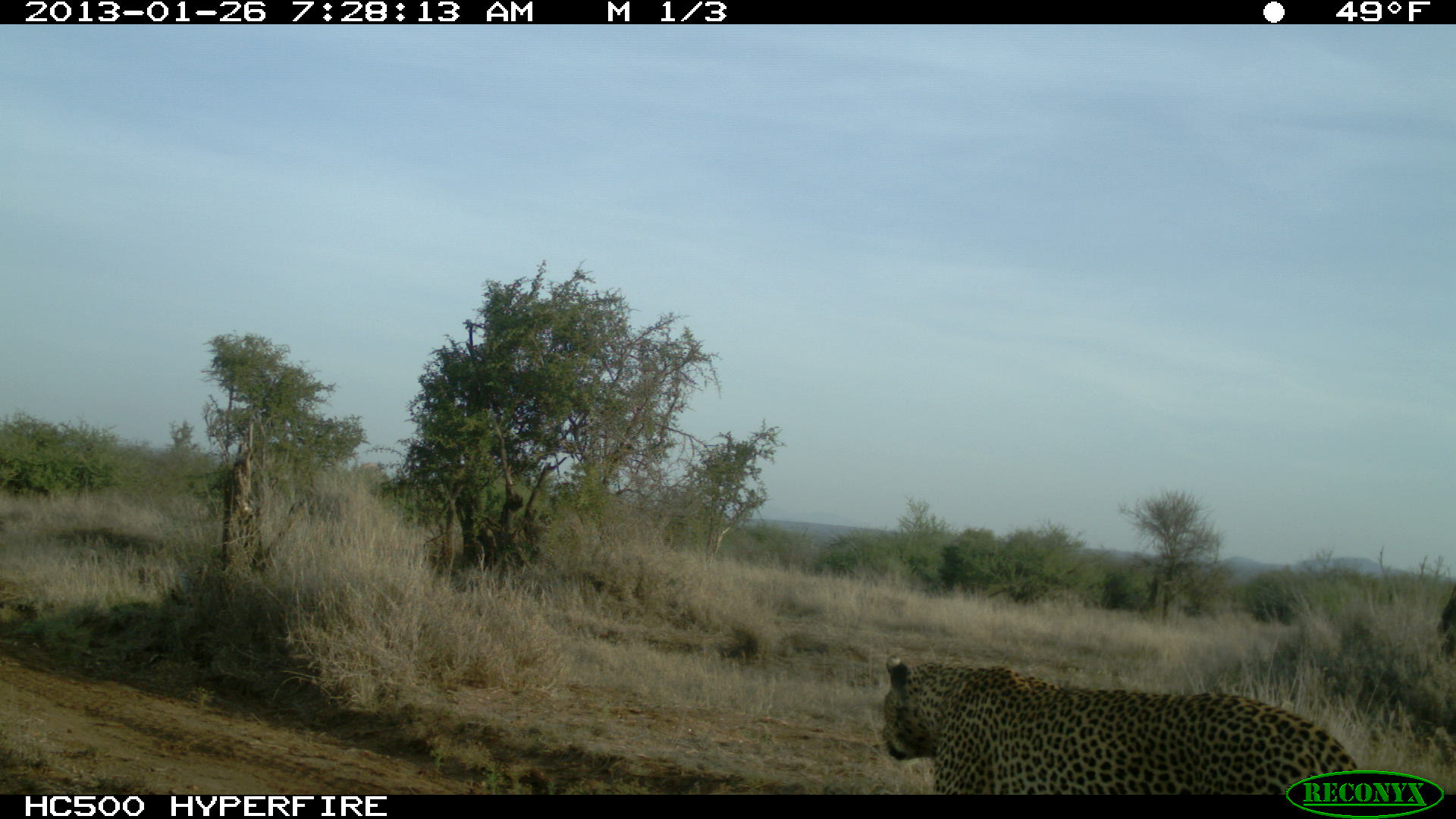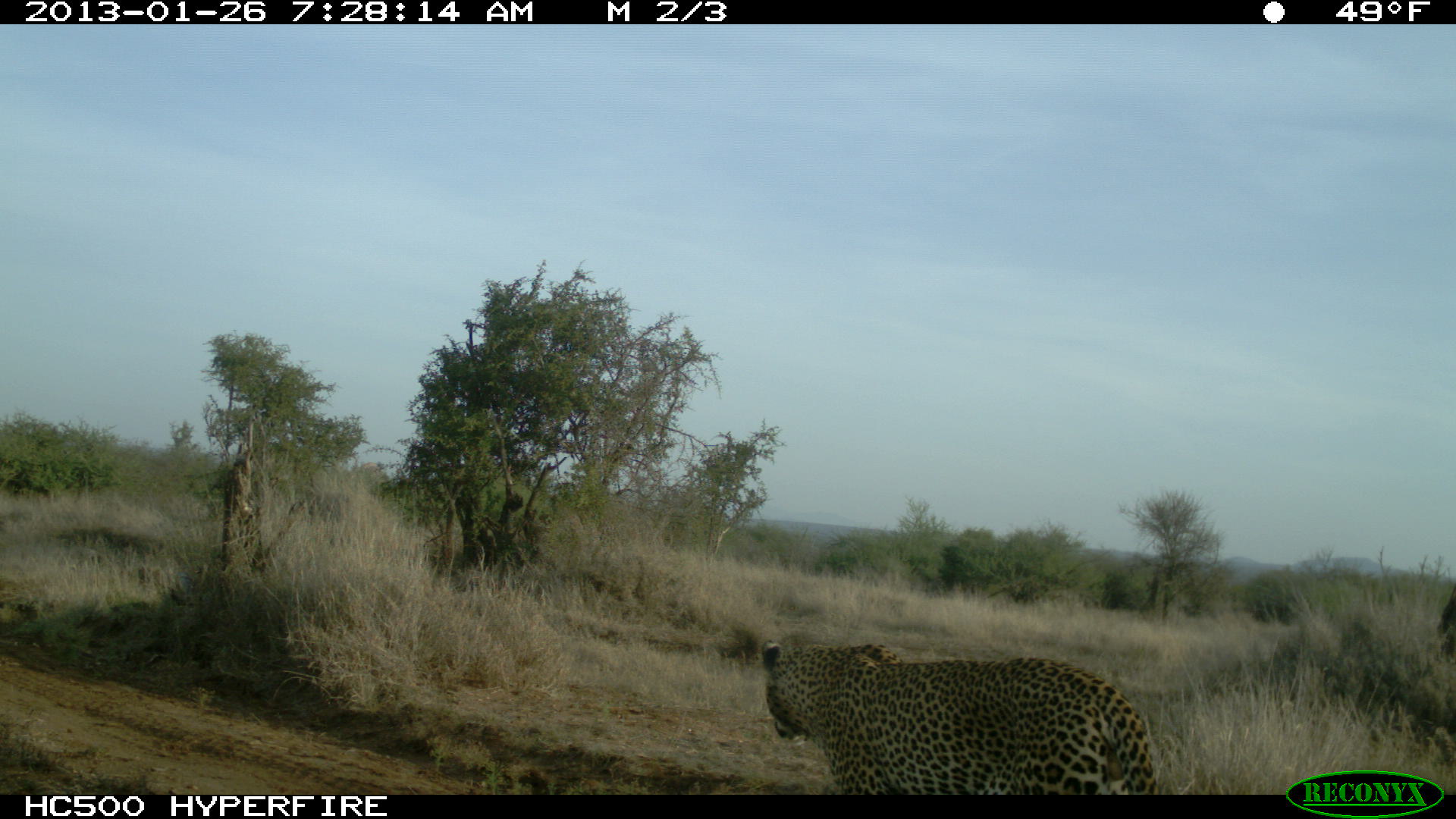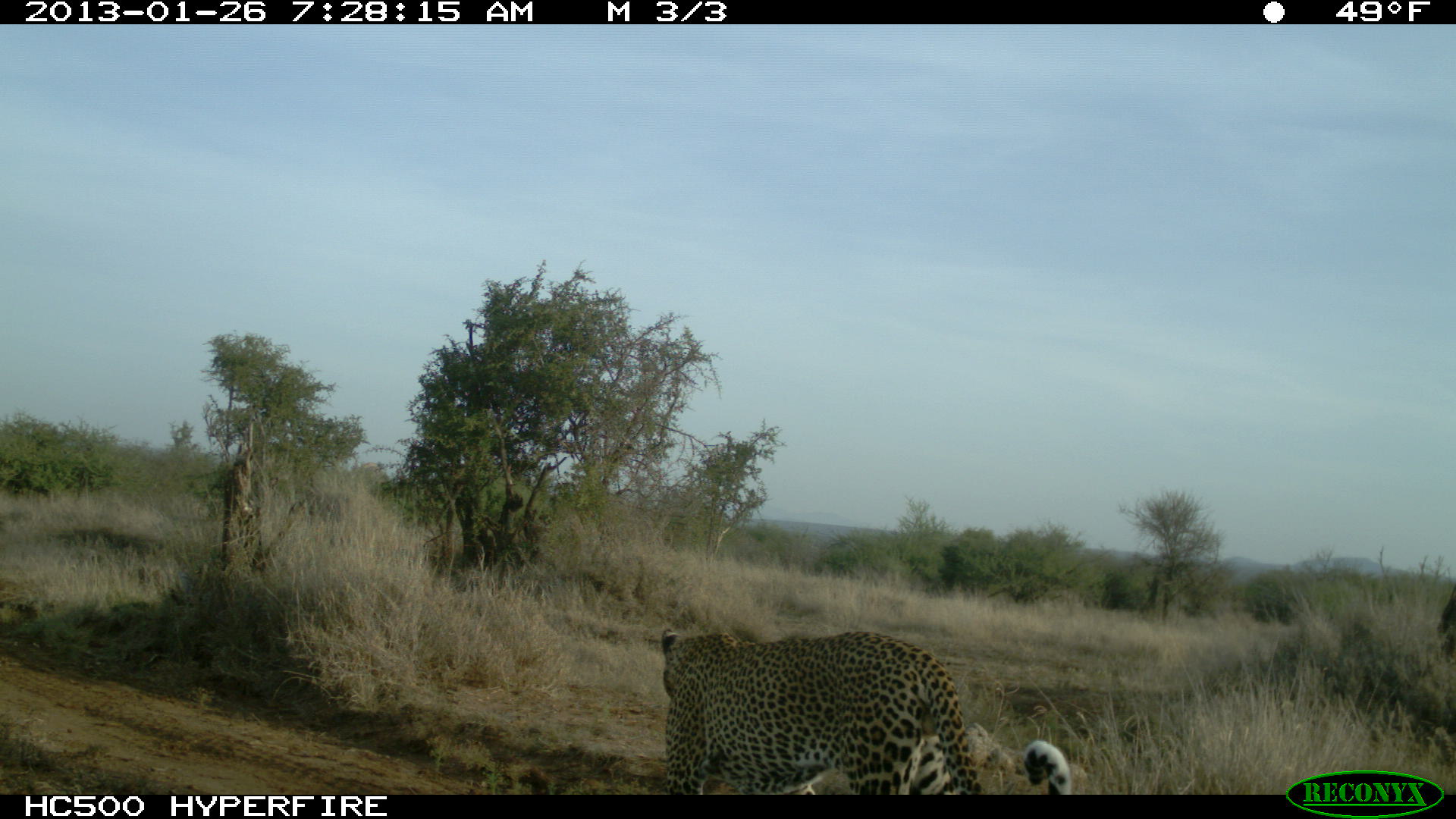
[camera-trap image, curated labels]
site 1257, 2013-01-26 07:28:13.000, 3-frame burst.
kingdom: Animalia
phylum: Chordata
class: Mammalia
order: Carnivora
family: Felidae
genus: Panthera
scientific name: Panthera pardus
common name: leopard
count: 1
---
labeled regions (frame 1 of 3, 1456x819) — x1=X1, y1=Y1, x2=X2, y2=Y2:
panthera pardus: x1=881, y1=652, x2=1359, y2=794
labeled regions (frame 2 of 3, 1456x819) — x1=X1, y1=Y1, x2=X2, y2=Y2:
panthera pardus: x1=761, y1=639, x2=1158, y2=794